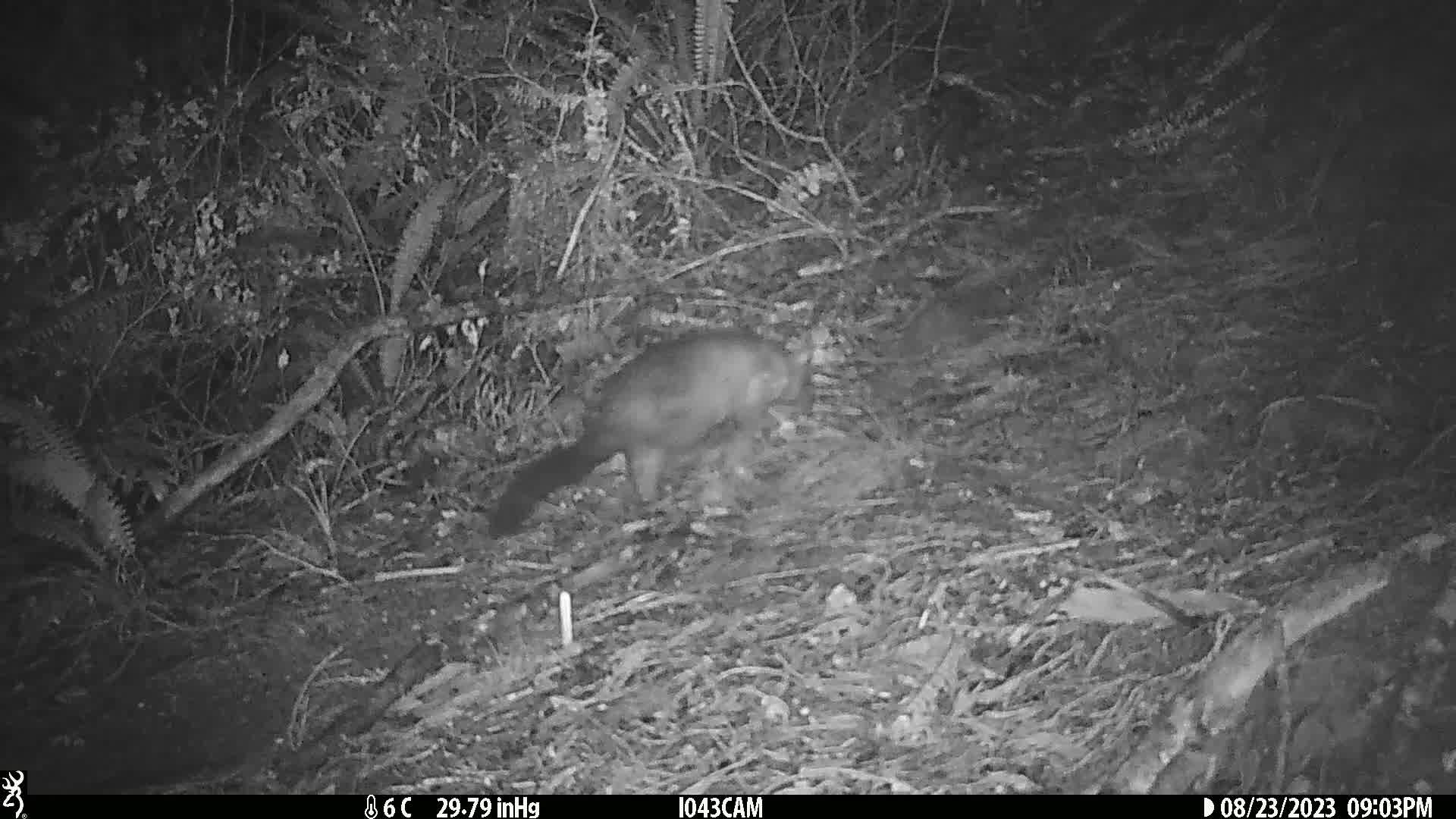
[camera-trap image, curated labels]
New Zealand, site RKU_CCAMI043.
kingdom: Animalia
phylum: Chordata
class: Mammalia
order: Diprotodontia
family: Phalangeridae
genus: Trichosurus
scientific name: Trichosurus vulpecula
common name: common brushtail possum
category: possum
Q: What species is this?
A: Possum (common brushtail possum) (Trichosurus vulpecula).